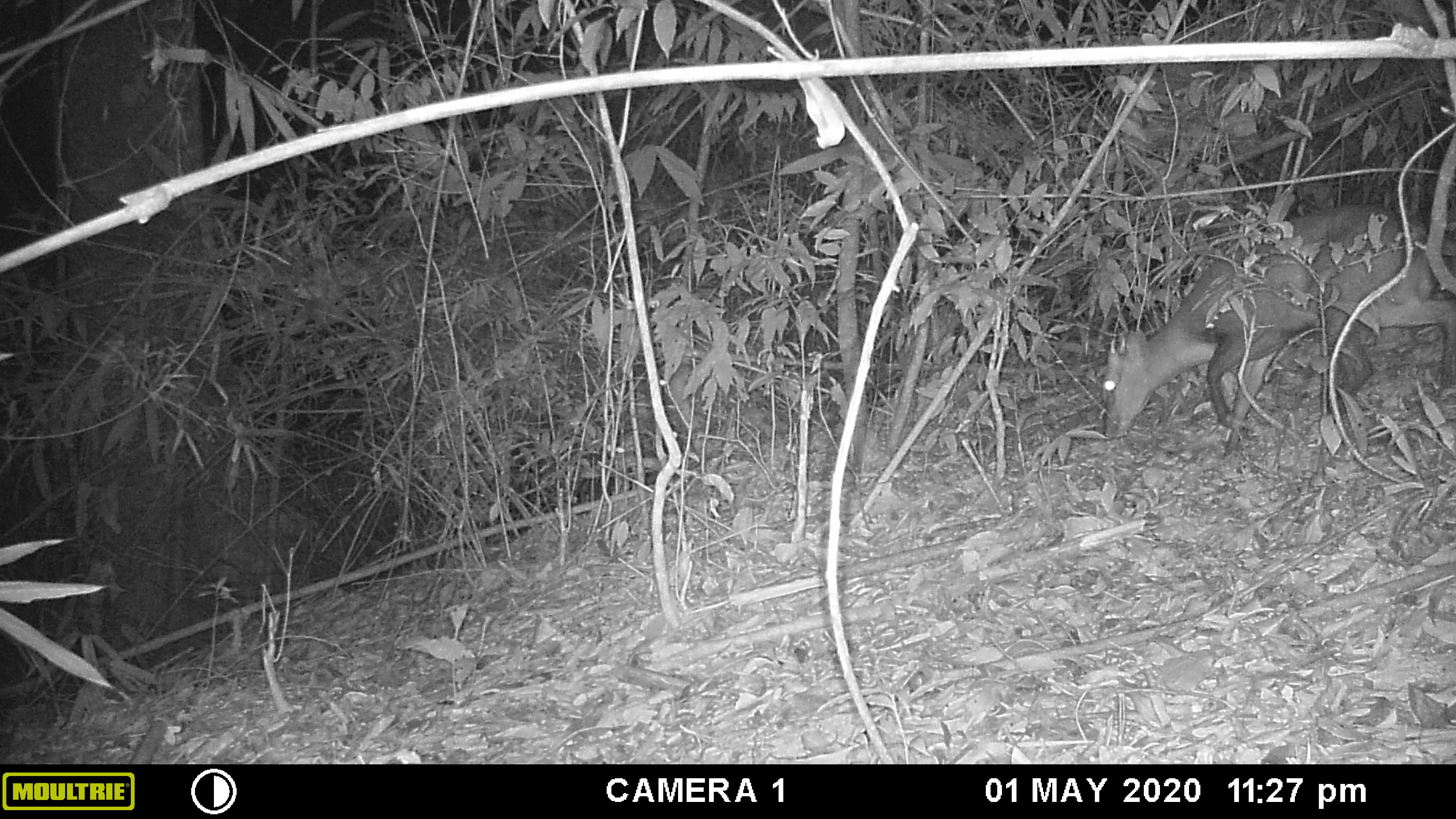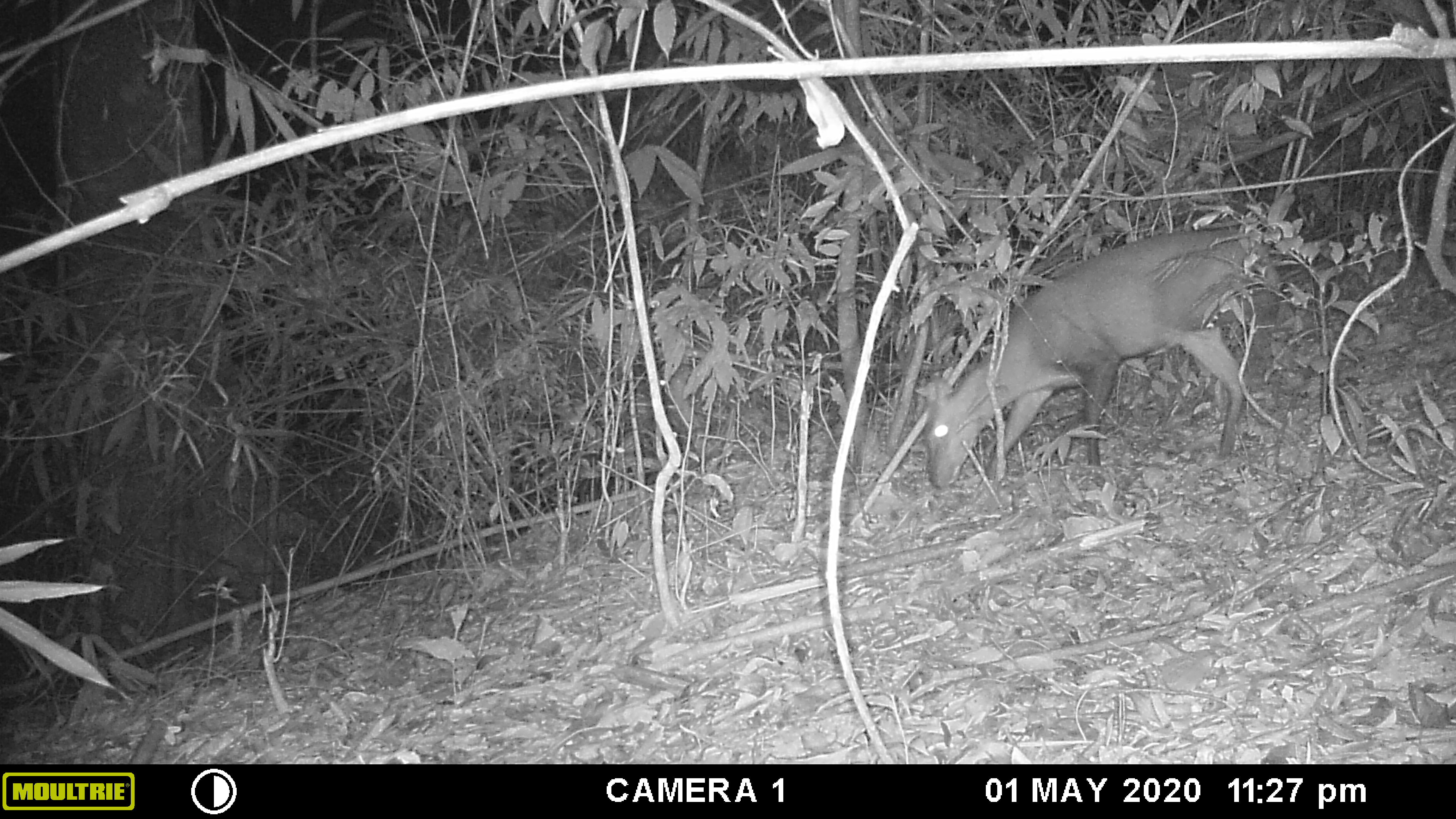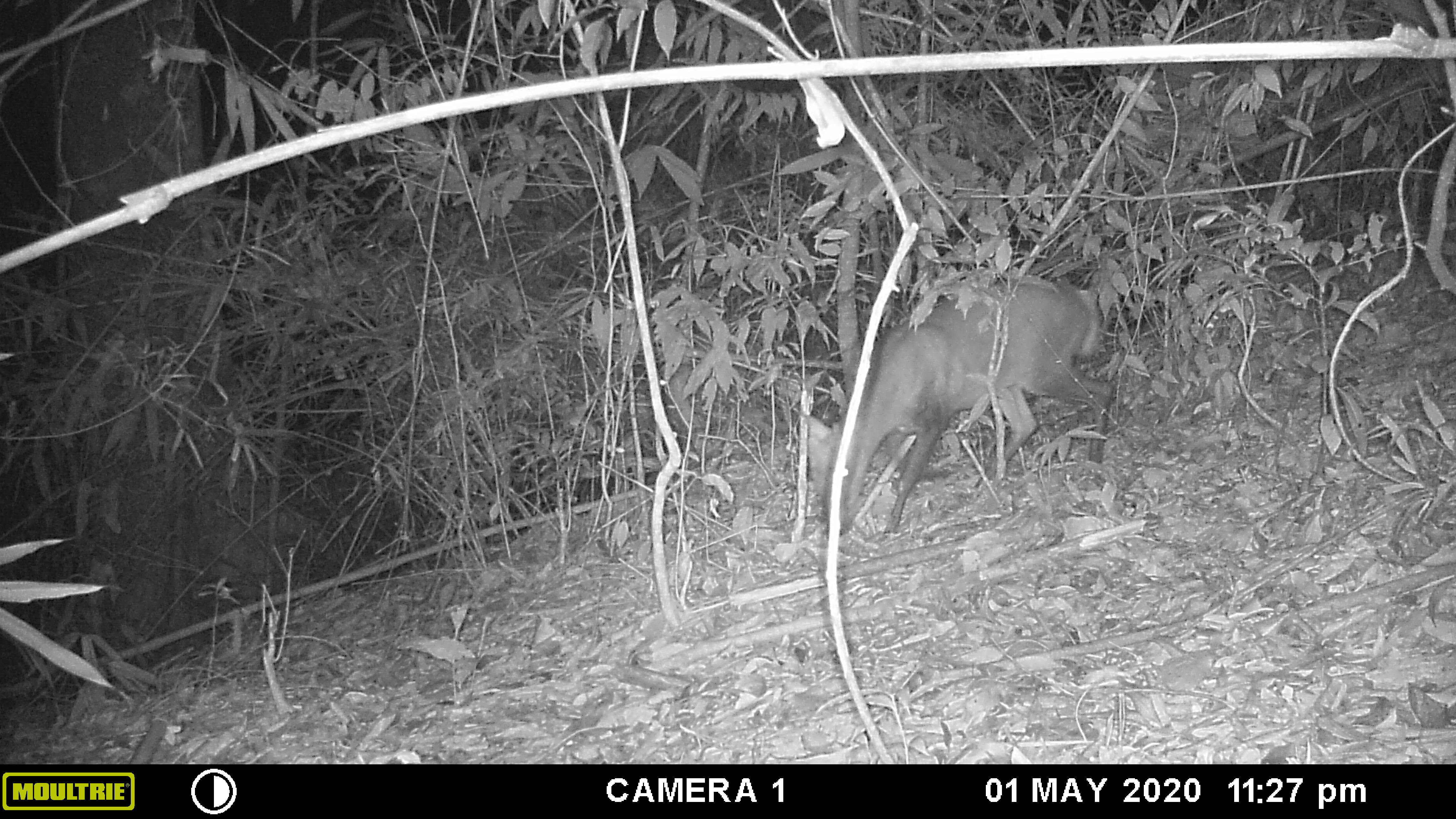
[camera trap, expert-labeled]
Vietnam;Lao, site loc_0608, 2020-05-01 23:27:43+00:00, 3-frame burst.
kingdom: Animalia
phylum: Chordata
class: Mammalia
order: Artiodactyla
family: Cervidae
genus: Muntiacus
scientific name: Muntiacus rooseveltorum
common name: roosevelt's muntjac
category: roosevelts muntjac group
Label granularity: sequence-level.